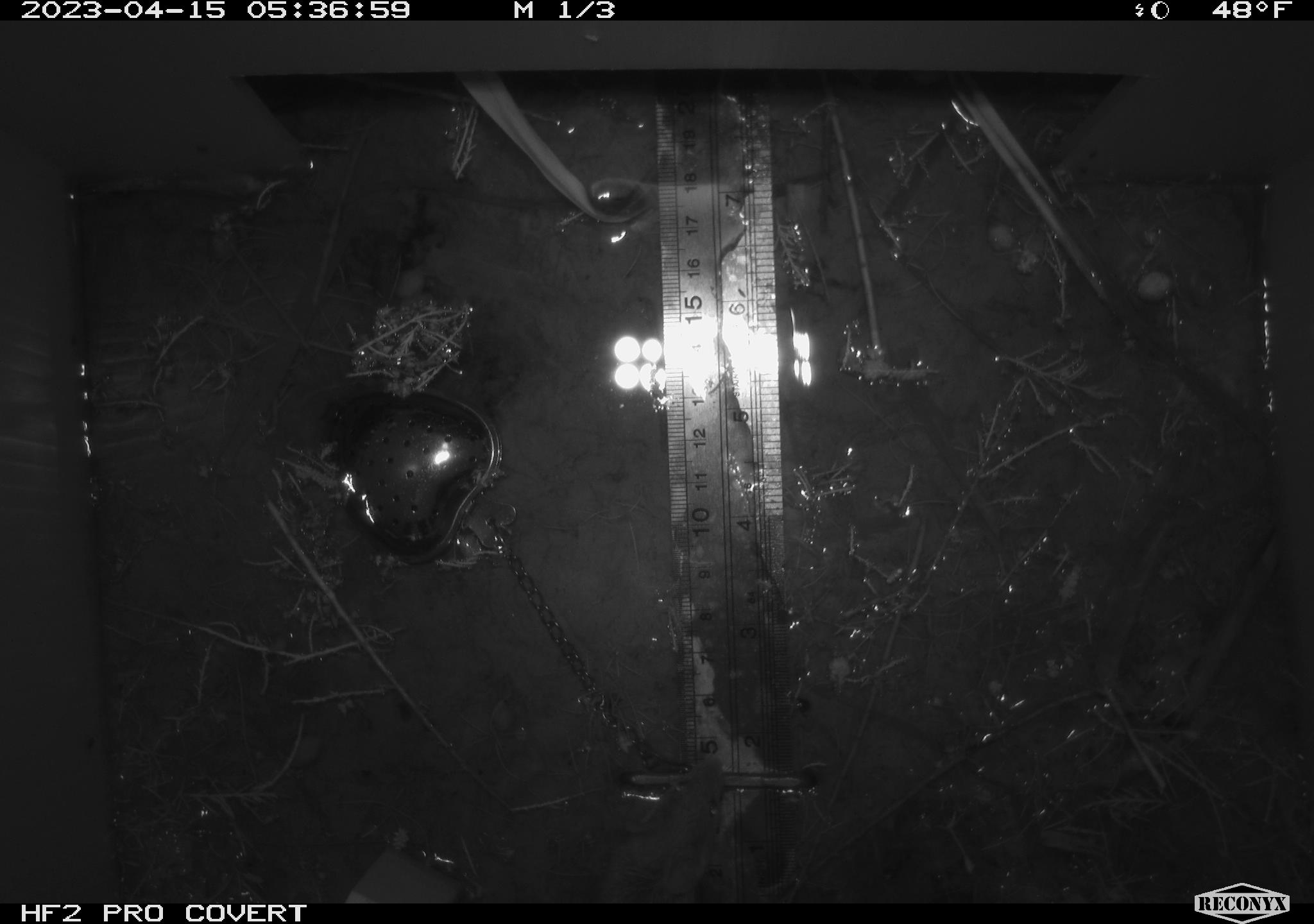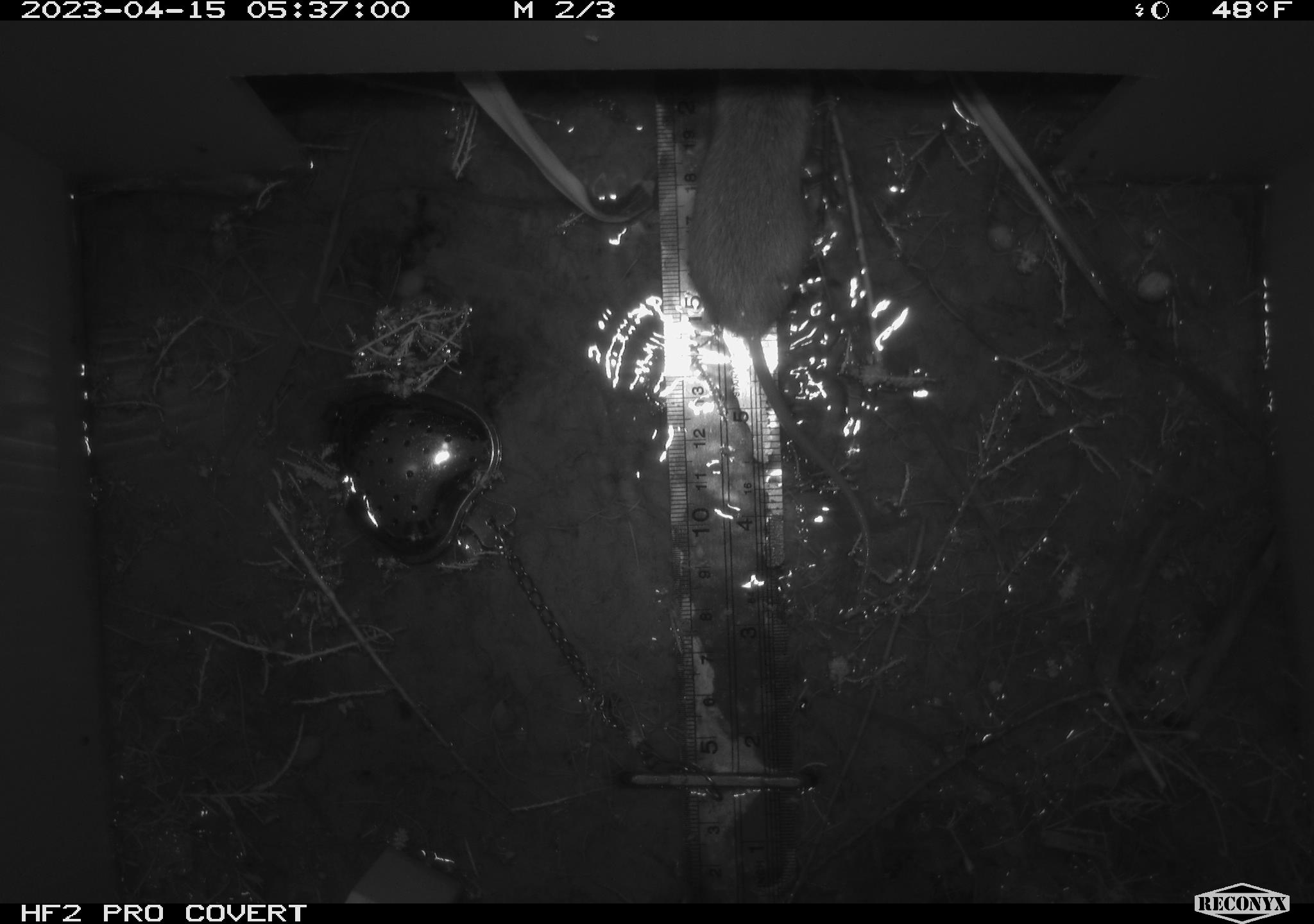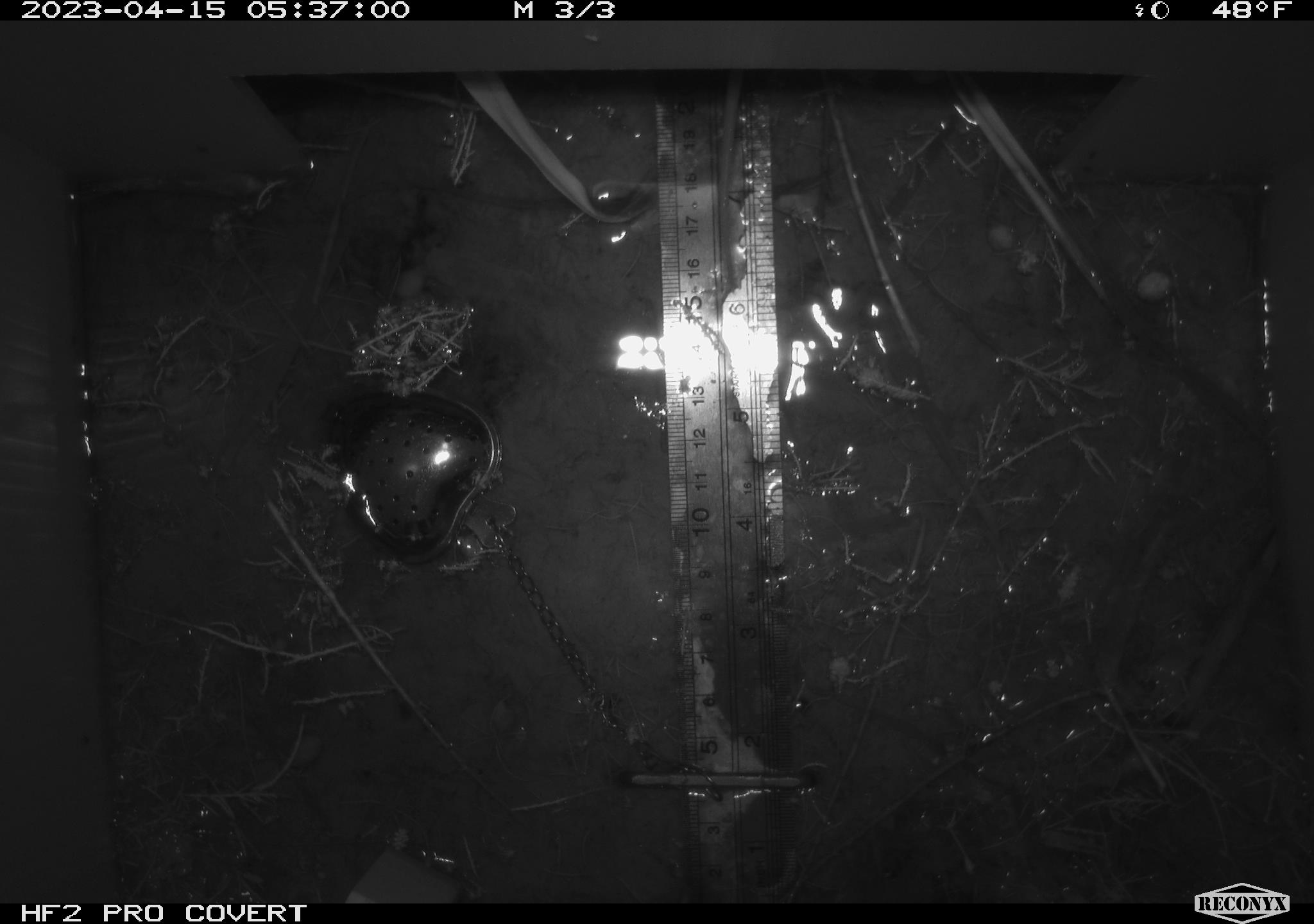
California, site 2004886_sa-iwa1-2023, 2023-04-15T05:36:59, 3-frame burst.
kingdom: Animalia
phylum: Chordata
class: Mammalia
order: Rodentia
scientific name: Rodentia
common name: mouse species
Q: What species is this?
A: Mouse species (Rodentia).